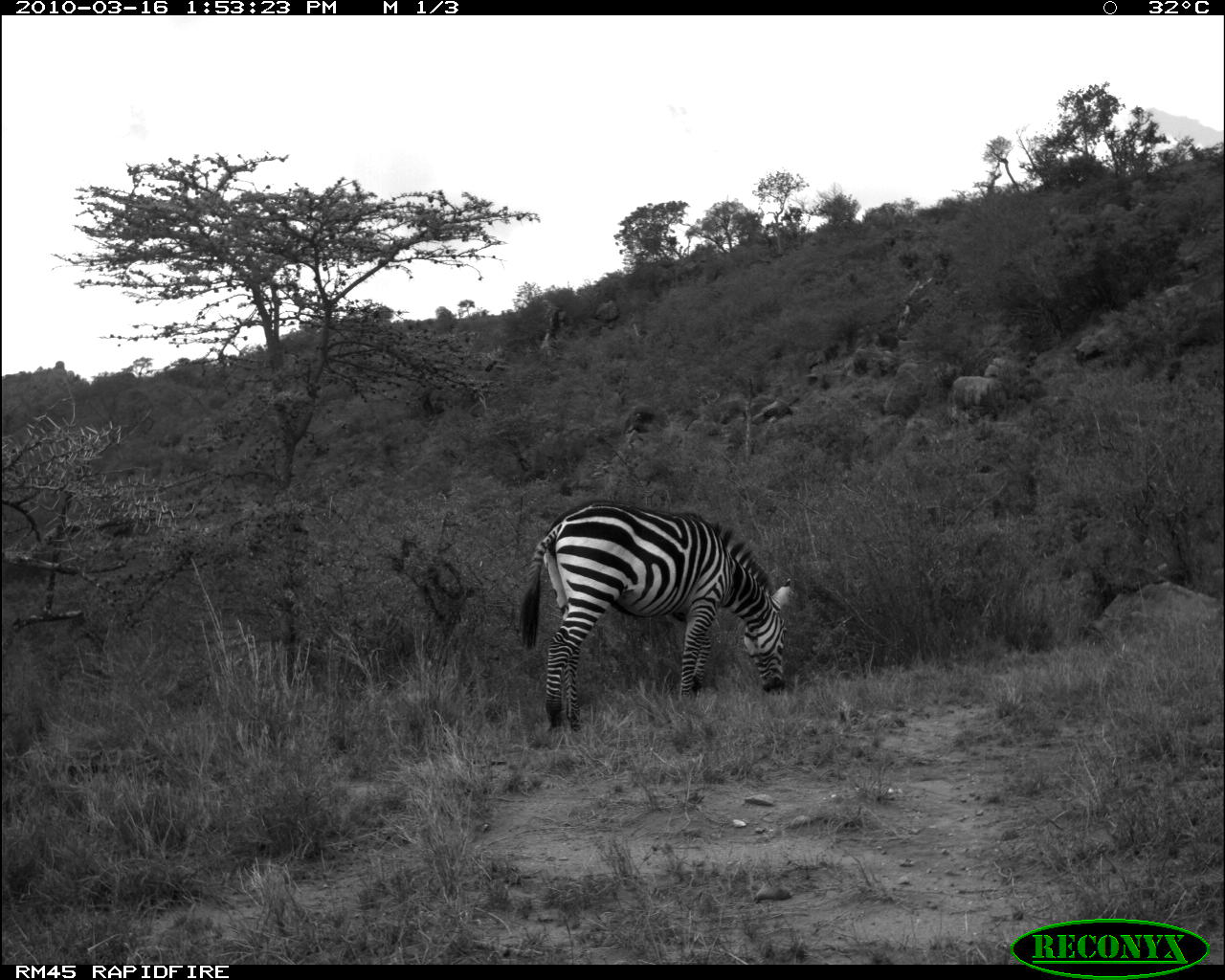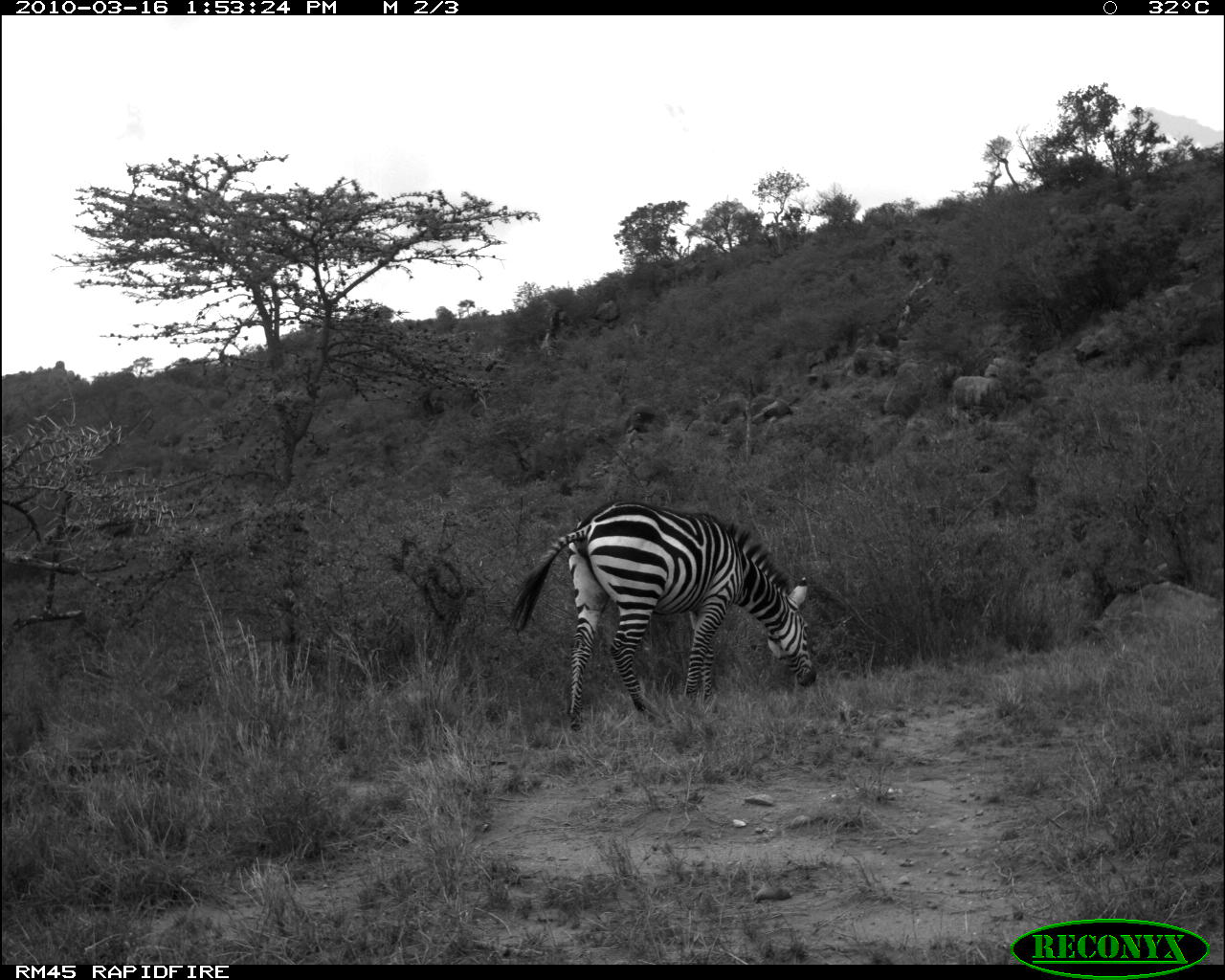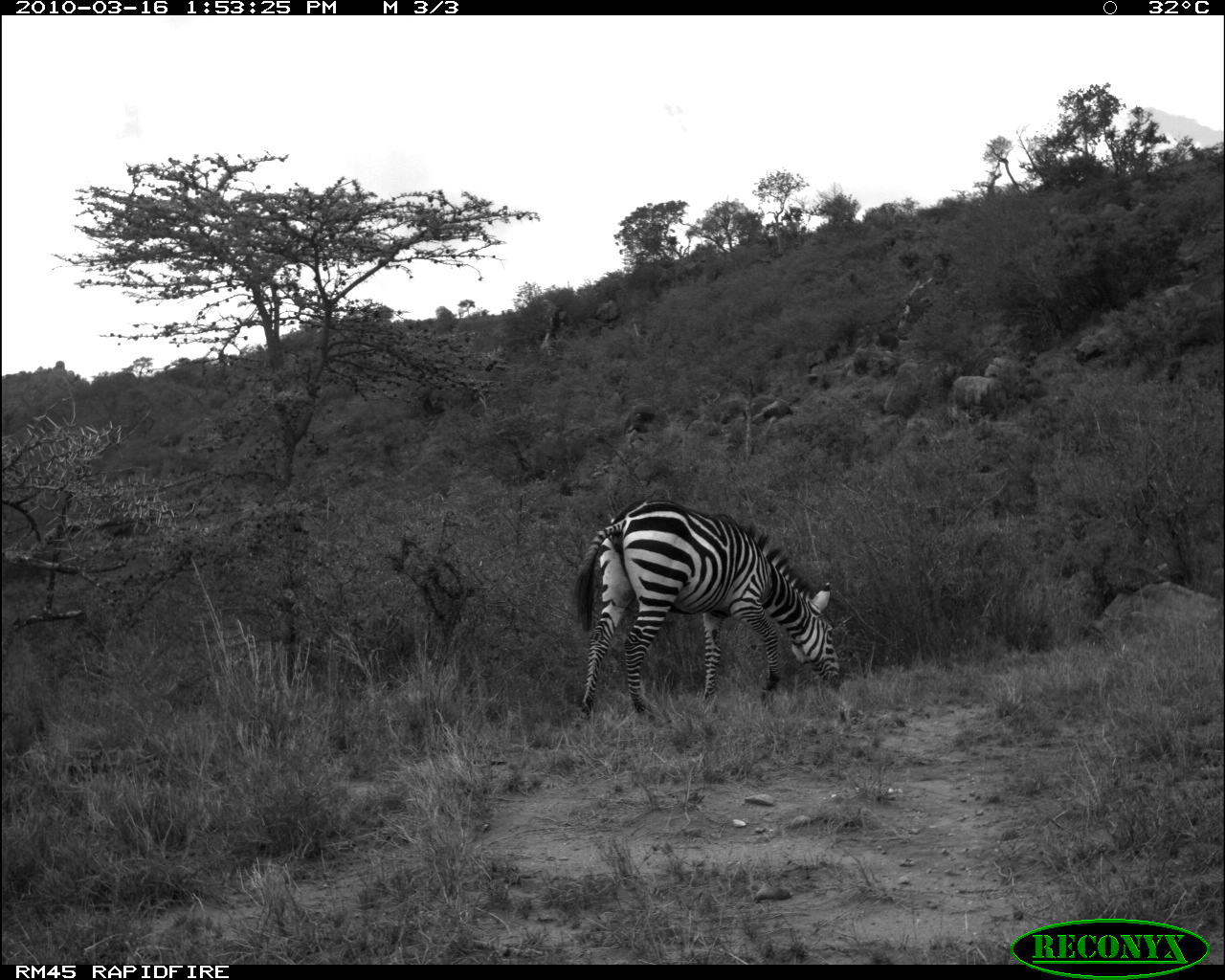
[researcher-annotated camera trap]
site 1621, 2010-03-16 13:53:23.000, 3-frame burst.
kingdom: Animalia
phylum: Chordata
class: Mammalia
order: Perissodactyla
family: Equidae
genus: Equus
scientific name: Equus quagga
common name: plains zebra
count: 1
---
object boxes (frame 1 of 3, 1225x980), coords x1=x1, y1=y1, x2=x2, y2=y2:
equus quagga: x1=518, y1=499, x2=793, y2=734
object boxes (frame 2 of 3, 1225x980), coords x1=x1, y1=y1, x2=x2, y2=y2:
equus quagga: x1=506, y1=499, x2=819, y2=731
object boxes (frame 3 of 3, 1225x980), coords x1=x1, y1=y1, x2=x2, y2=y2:
equus quagga: x1=572, y1=499, x2=840, y2=724